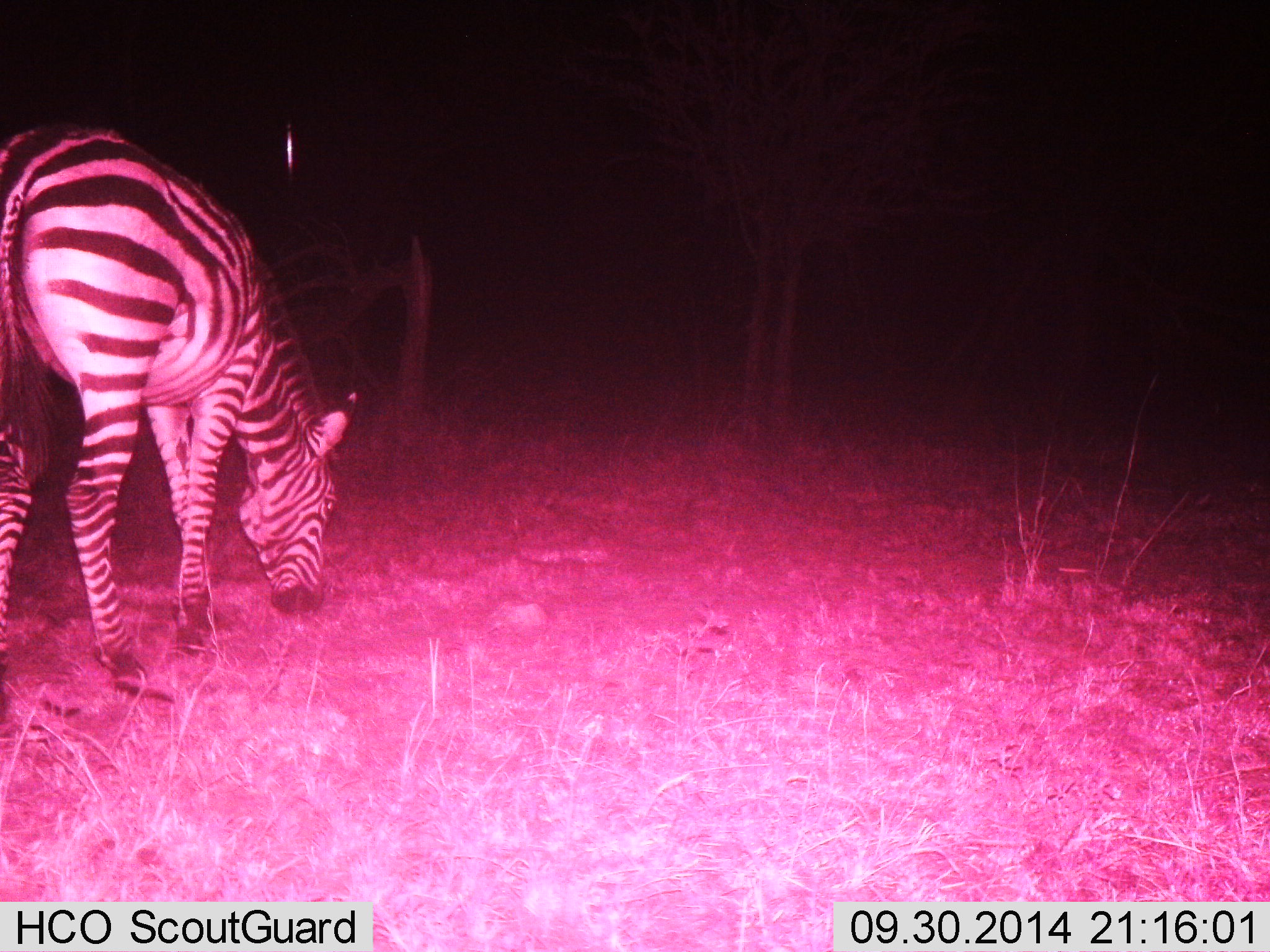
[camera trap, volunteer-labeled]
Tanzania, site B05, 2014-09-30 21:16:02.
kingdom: Animalia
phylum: Chordata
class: Mammalia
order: Perissodactyla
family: Equidae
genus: Equus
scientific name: Equus quagga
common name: plains zebra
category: zebra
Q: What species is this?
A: Zebra (plains zebra) (Equus quagga).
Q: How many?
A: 1.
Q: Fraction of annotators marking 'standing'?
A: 10%.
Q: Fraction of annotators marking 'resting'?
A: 0%.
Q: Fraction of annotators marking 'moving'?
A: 0%.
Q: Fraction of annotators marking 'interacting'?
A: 0%.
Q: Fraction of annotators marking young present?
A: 0%.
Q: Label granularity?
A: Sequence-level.